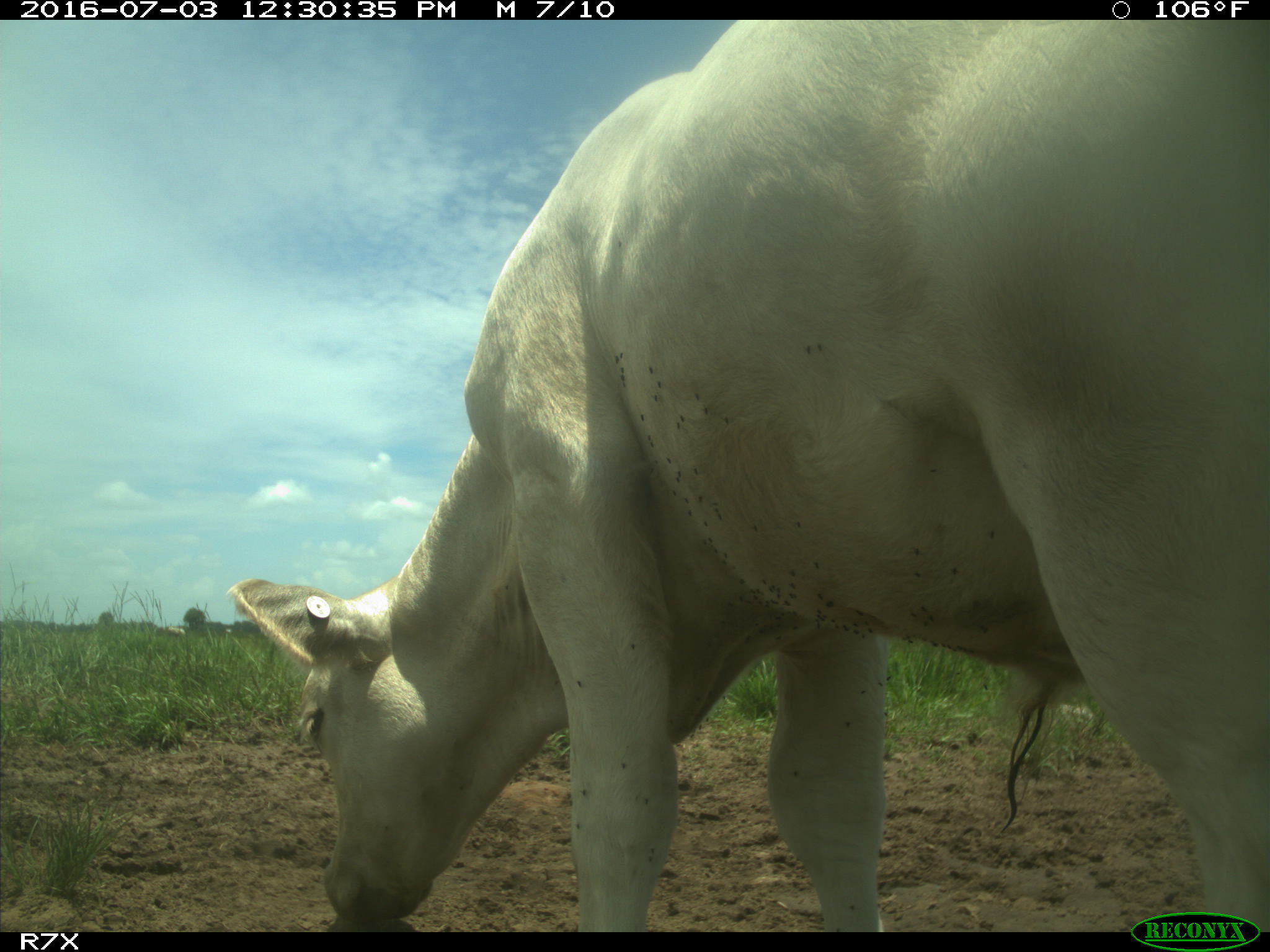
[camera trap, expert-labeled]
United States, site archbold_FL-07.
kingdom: Animalia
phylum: Chordata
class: Mammalia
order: Artiodactyla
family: Bovidae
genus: Bos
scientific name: Bos taurus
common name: domestic cow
Bos taurus (domestic cow).